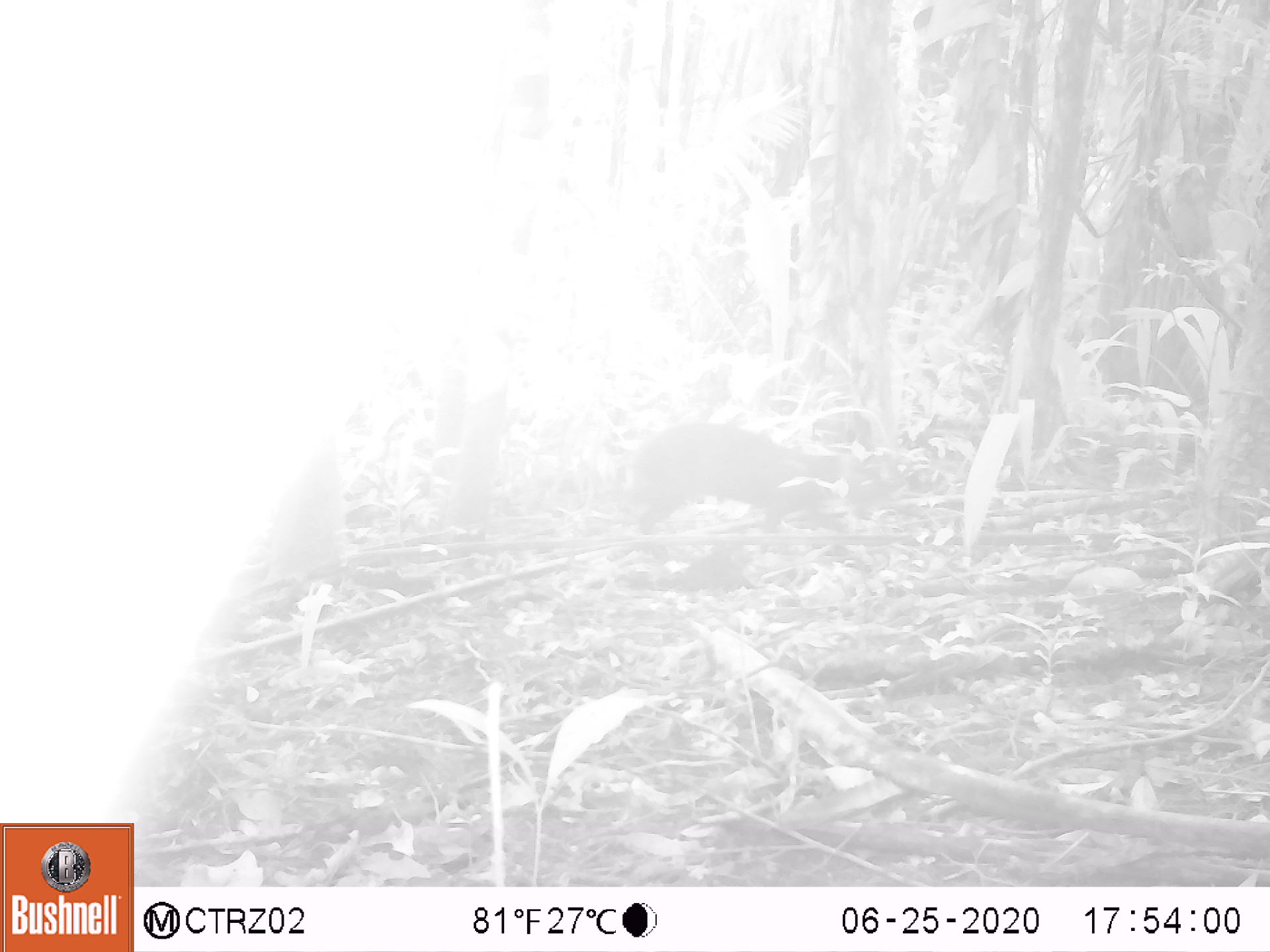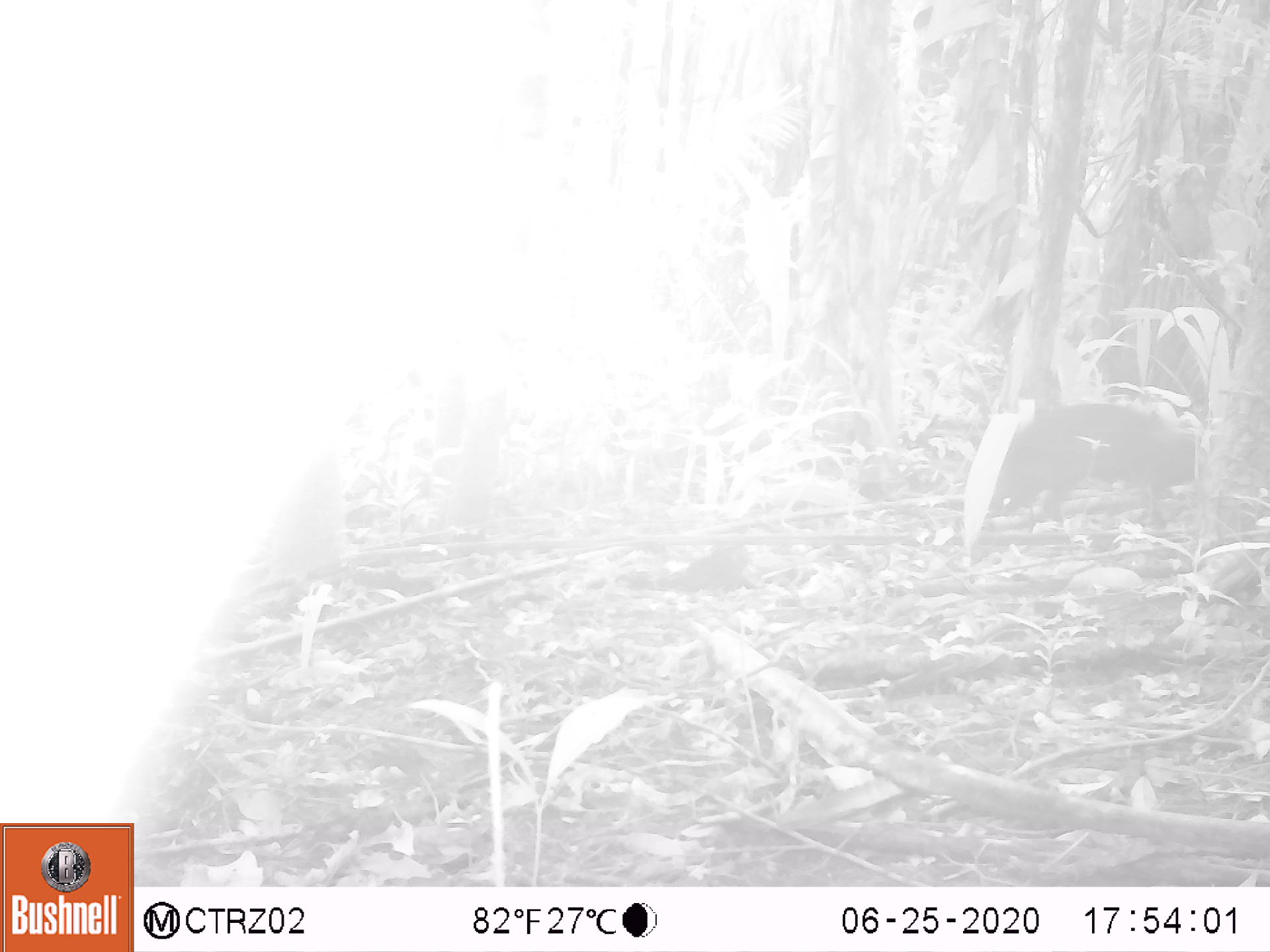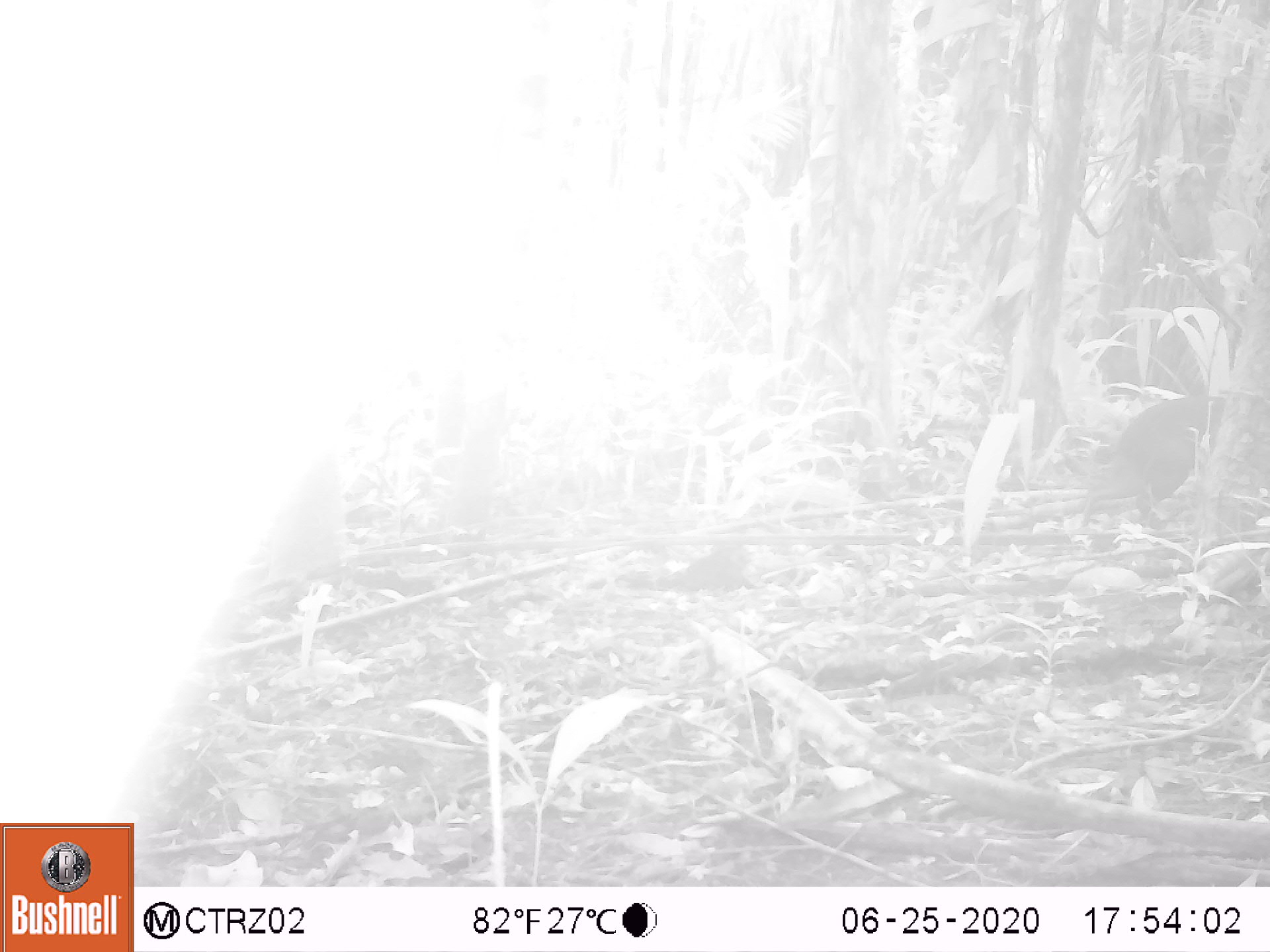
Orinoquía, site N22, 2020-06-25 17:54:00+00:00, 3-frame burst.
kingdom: Animalia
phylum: Chordata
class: Mammalia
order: Rodentia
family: Dasyproctidae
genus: Dasyprocta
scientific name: Dasyprocta fuliginosa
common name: black agouti